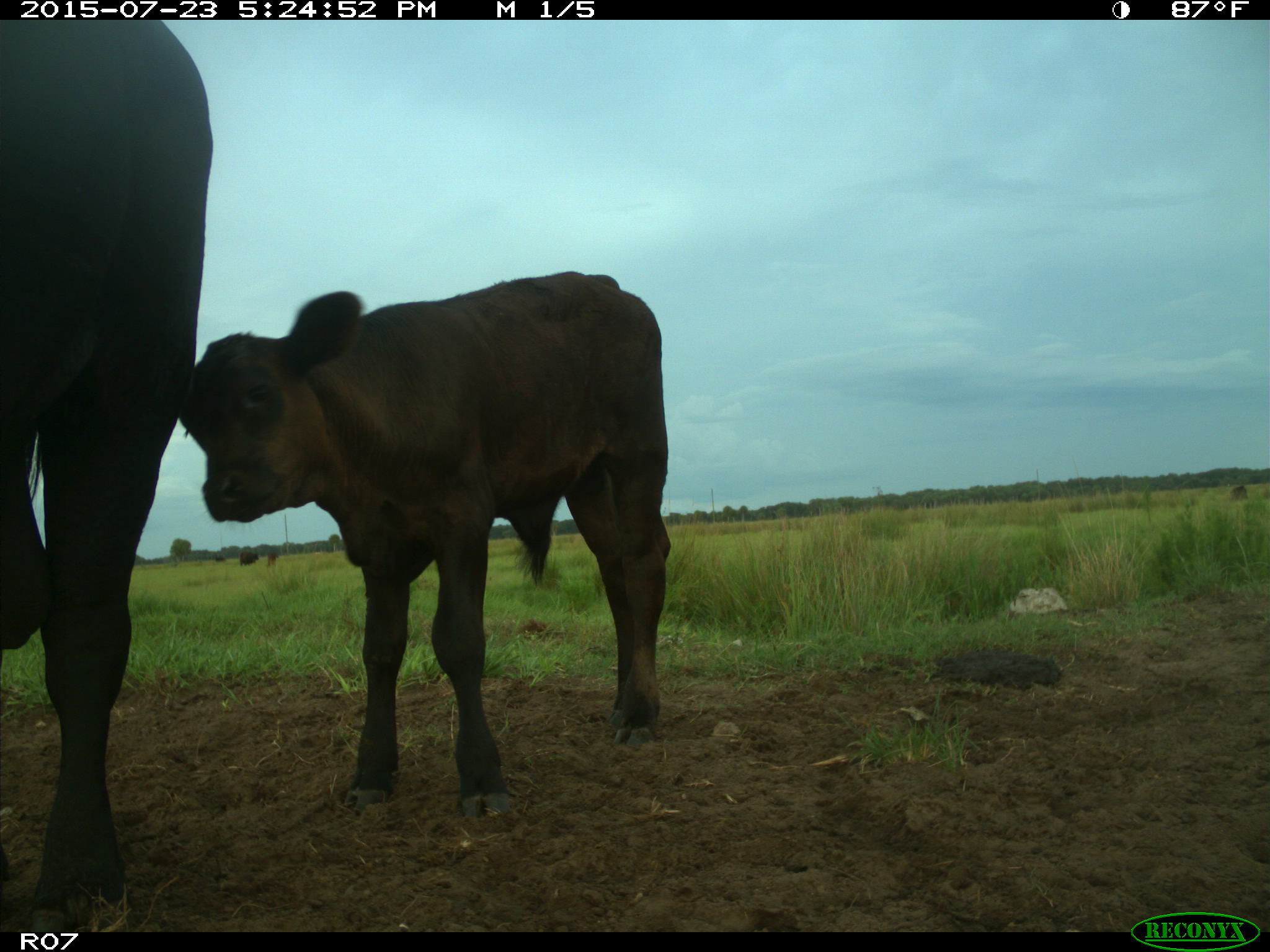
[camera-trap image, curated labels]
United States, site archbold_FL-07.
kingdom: Animalia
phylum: Chordata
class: Mammalia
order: Artiodactyla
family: Bovidae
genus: Bos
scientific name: Bos taurus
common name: domestic cow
Bos taurus (domestic cow).